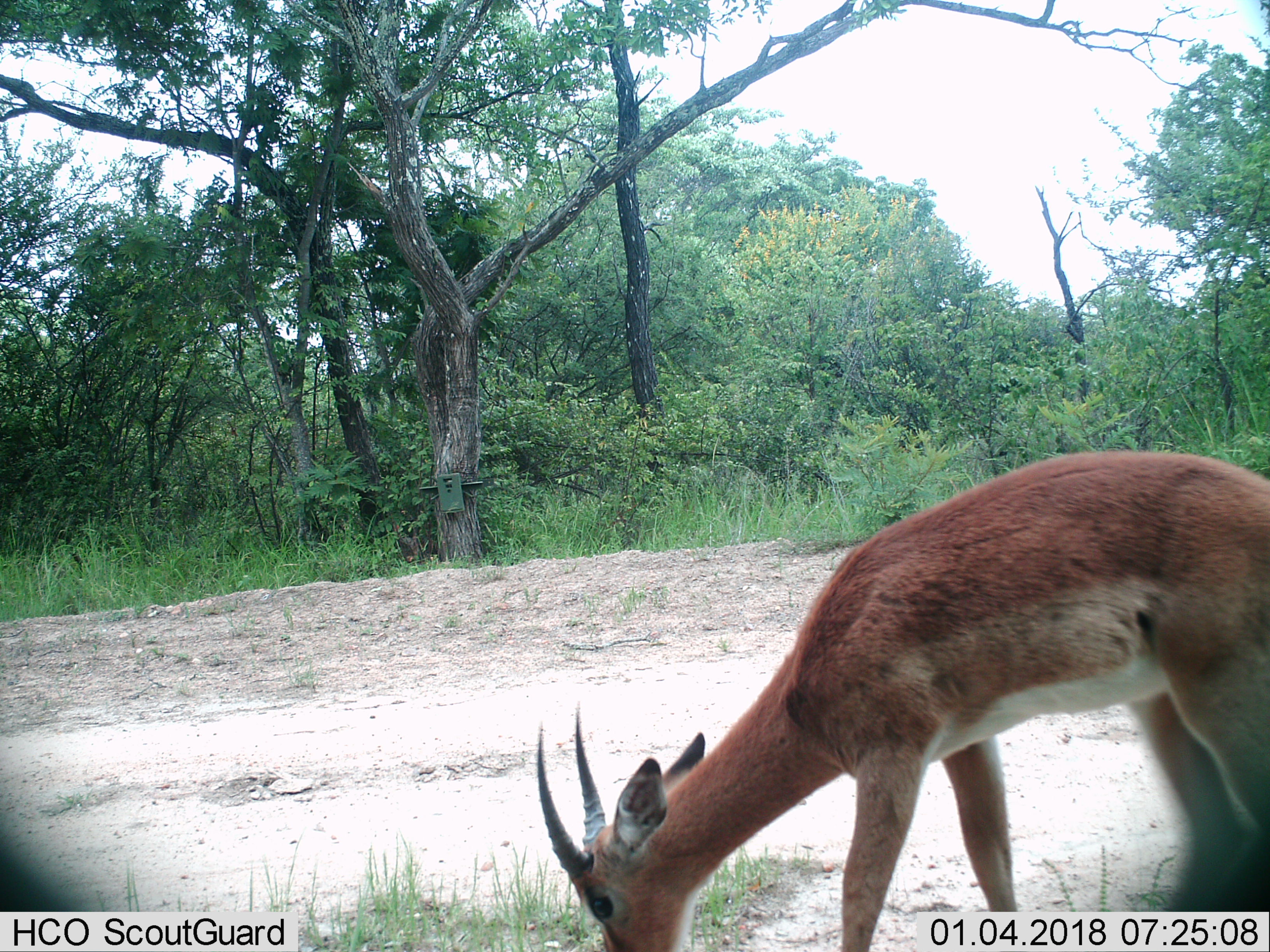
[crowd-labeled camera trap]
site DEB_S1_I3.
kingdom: Animalia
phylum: Chordata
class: Mammalia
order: Artiodactyla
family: Bovidae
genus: Aepyceros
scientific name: Aepyceros melampus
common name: impala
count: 1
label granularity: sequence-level